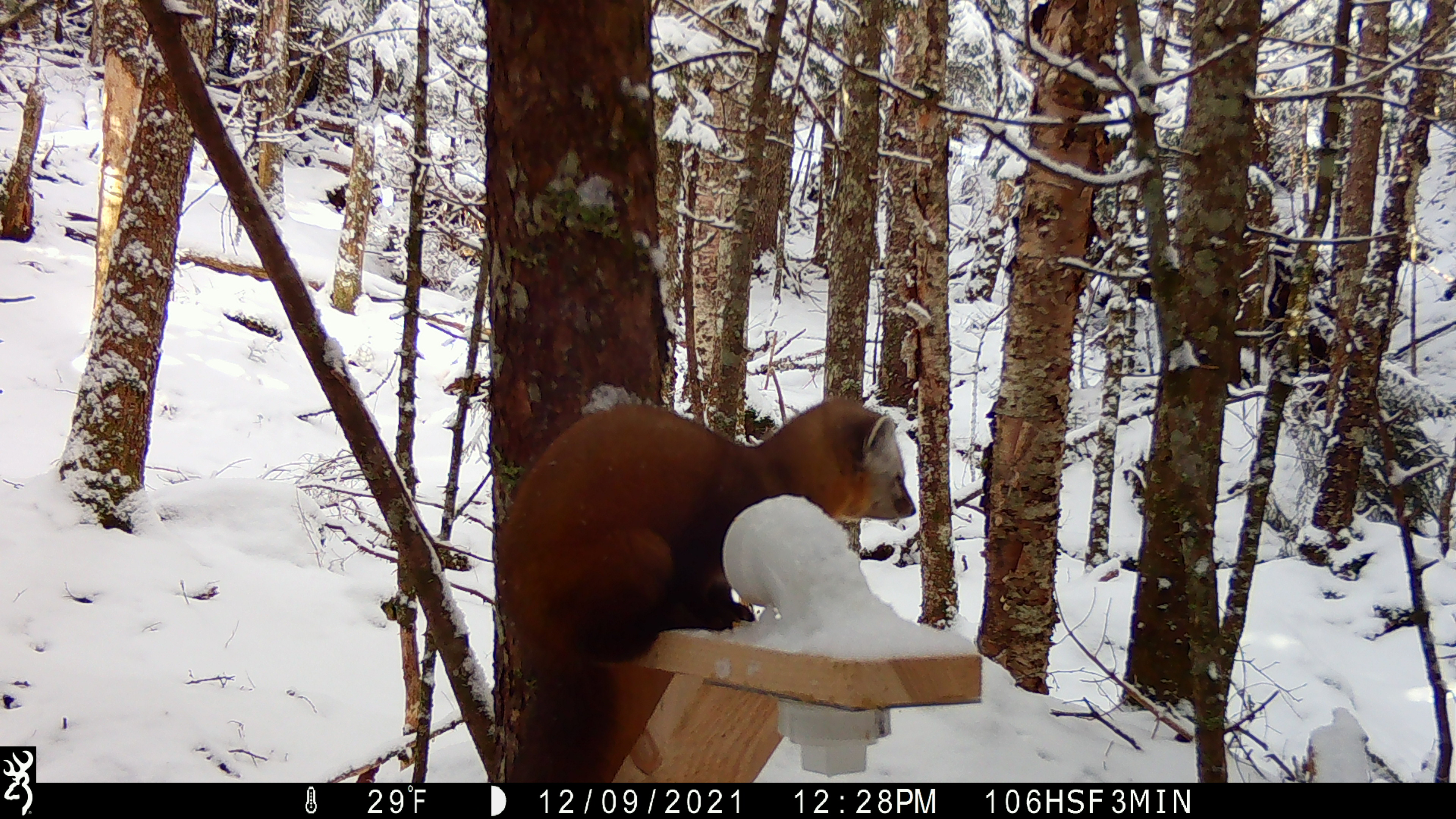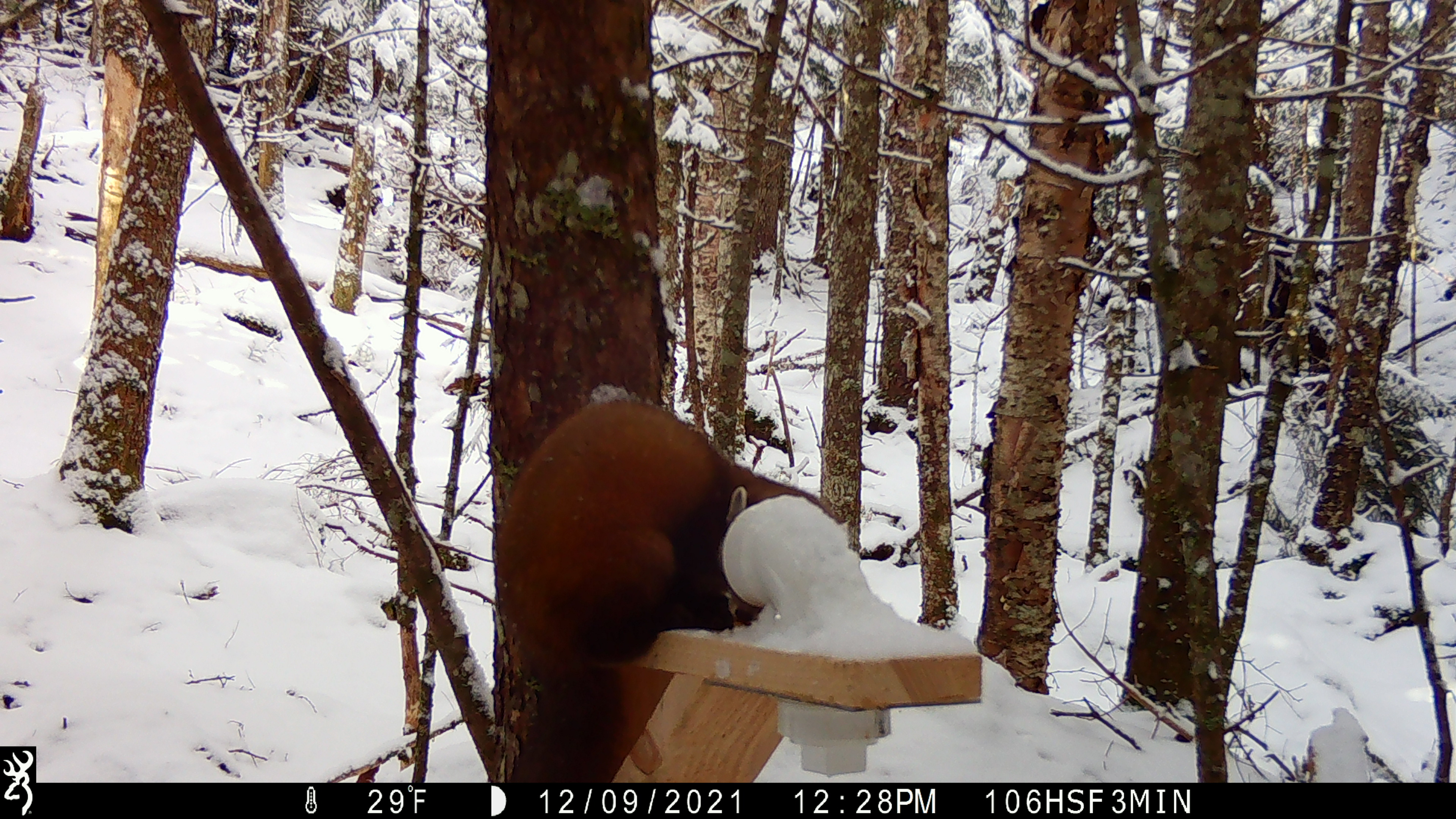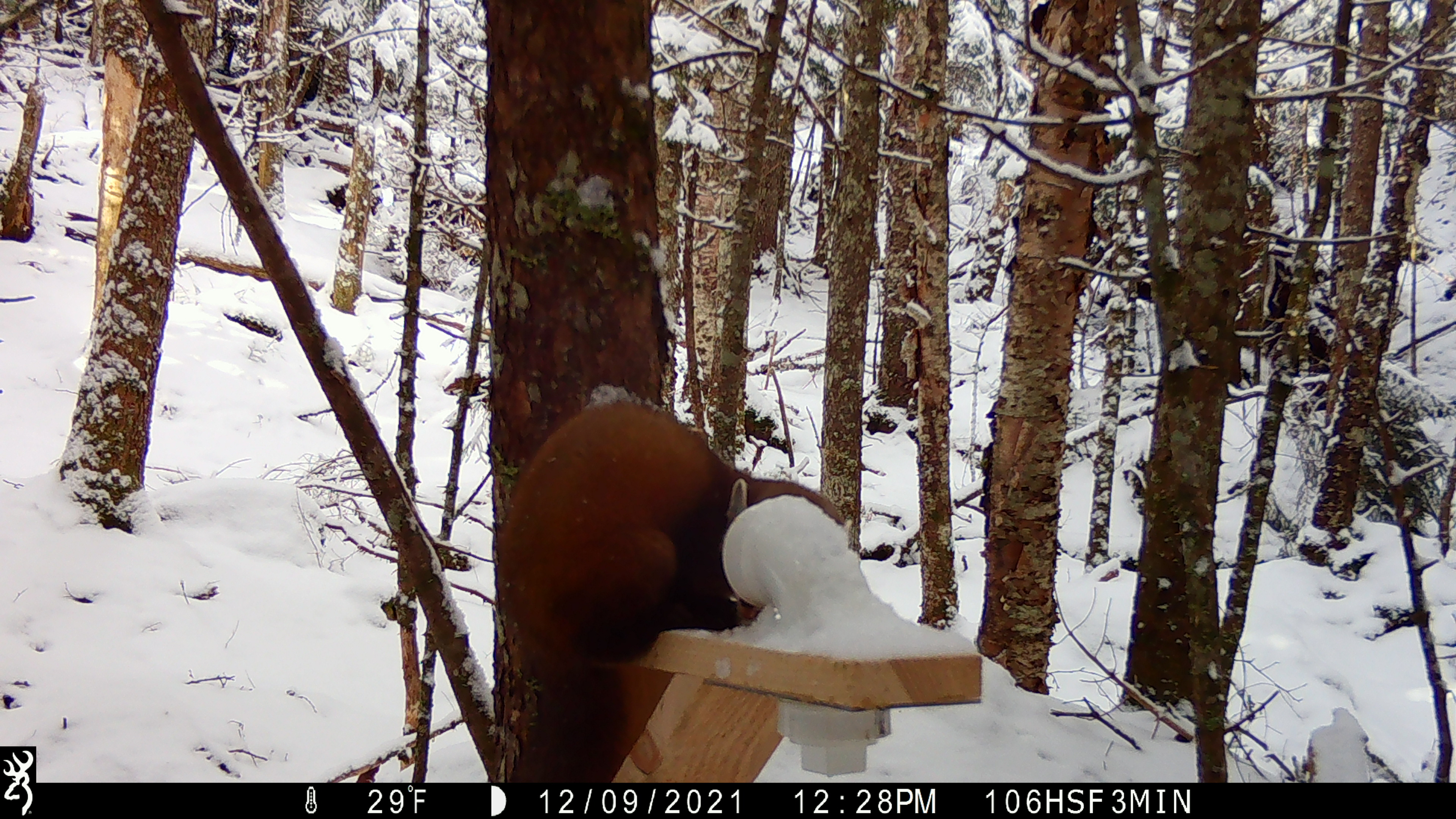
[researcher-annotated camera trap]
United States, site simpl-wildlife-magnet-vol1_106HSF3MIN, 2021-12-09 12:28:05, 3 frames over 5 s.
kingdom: Animalia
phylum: Chordata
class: Mammalia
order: Carnivora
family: Mustelidae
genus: Martes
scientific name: Martes americana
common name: american marten